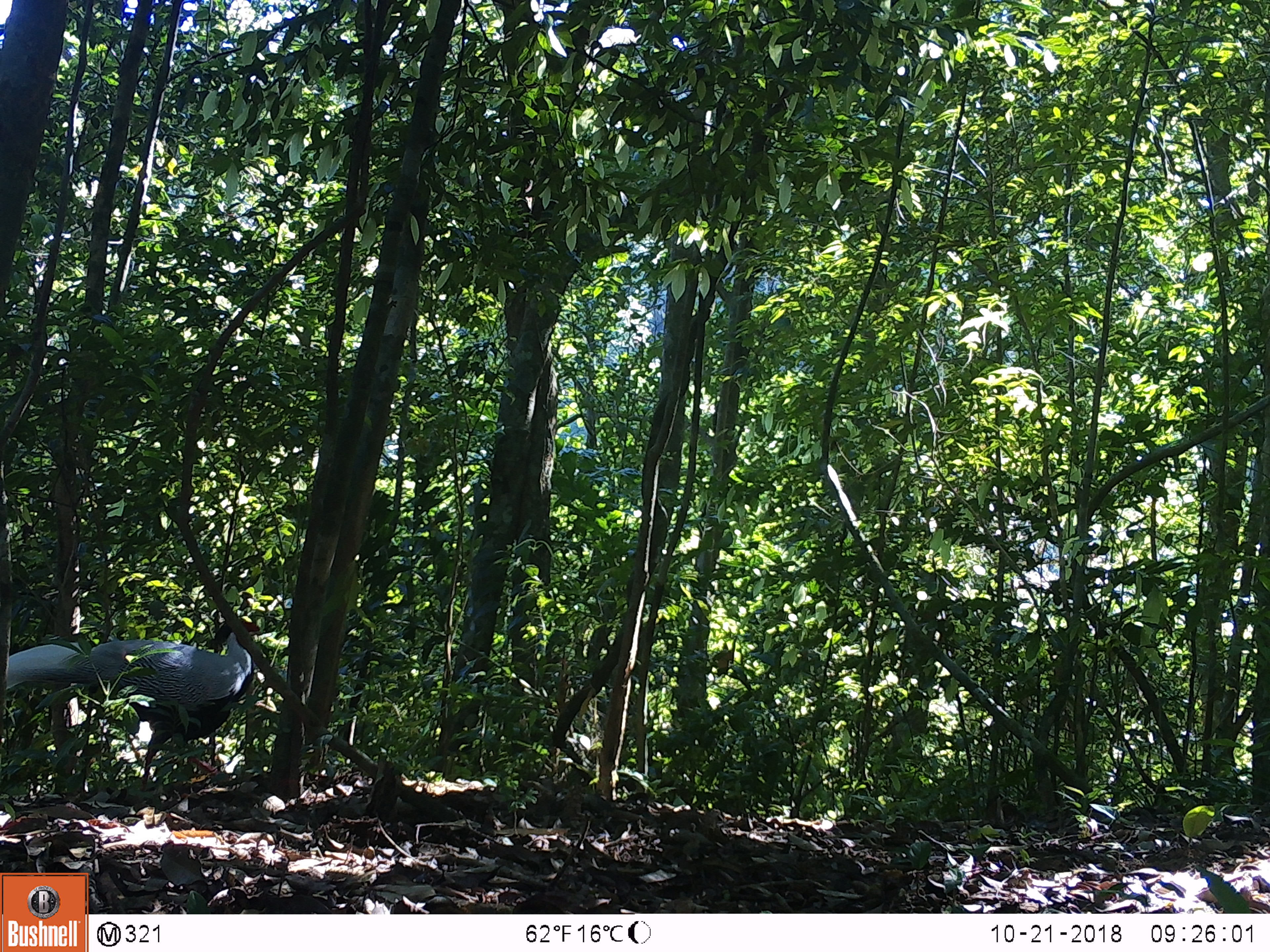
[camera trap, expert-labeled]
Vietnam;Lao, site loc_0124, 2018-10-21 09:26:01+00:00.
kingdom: Animalia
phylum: Chordata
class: Aves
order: Galliformes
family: Phasianidae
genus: Lophura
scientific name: Lophura nycthemera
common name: silver pheasant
Silver pheasant (Lophura nycthemera). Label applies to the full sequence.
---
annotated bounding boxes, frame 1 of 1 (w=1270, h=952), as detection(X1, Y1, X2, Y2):
silver pheasant: detection(4, 615, 259, 789)